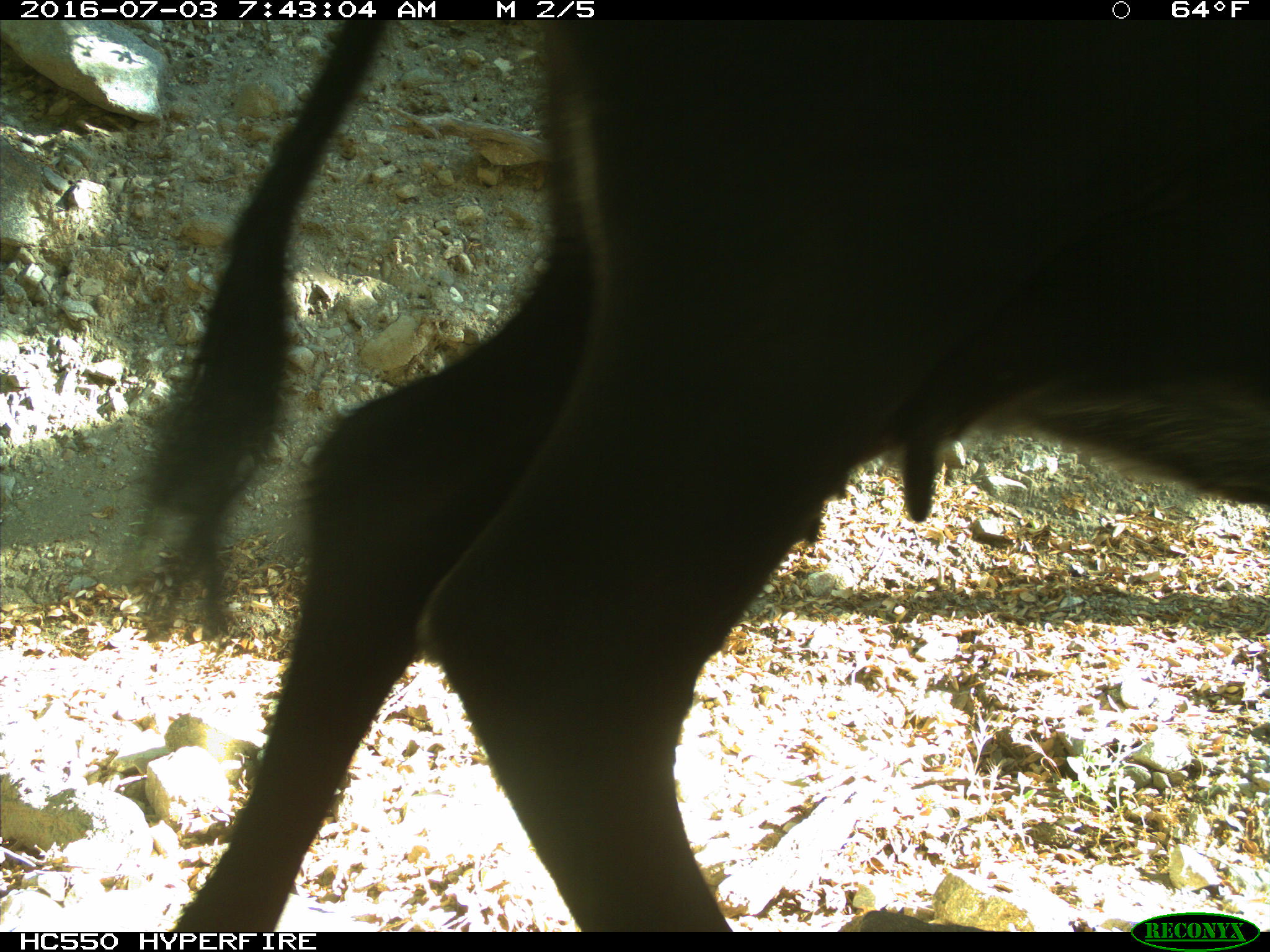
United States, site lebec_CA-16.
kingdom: Animalia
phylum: Chordata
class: Mammalia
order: Artiodactyla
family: Bovidae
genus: Bos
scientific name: Bos taurus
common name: domestic cow